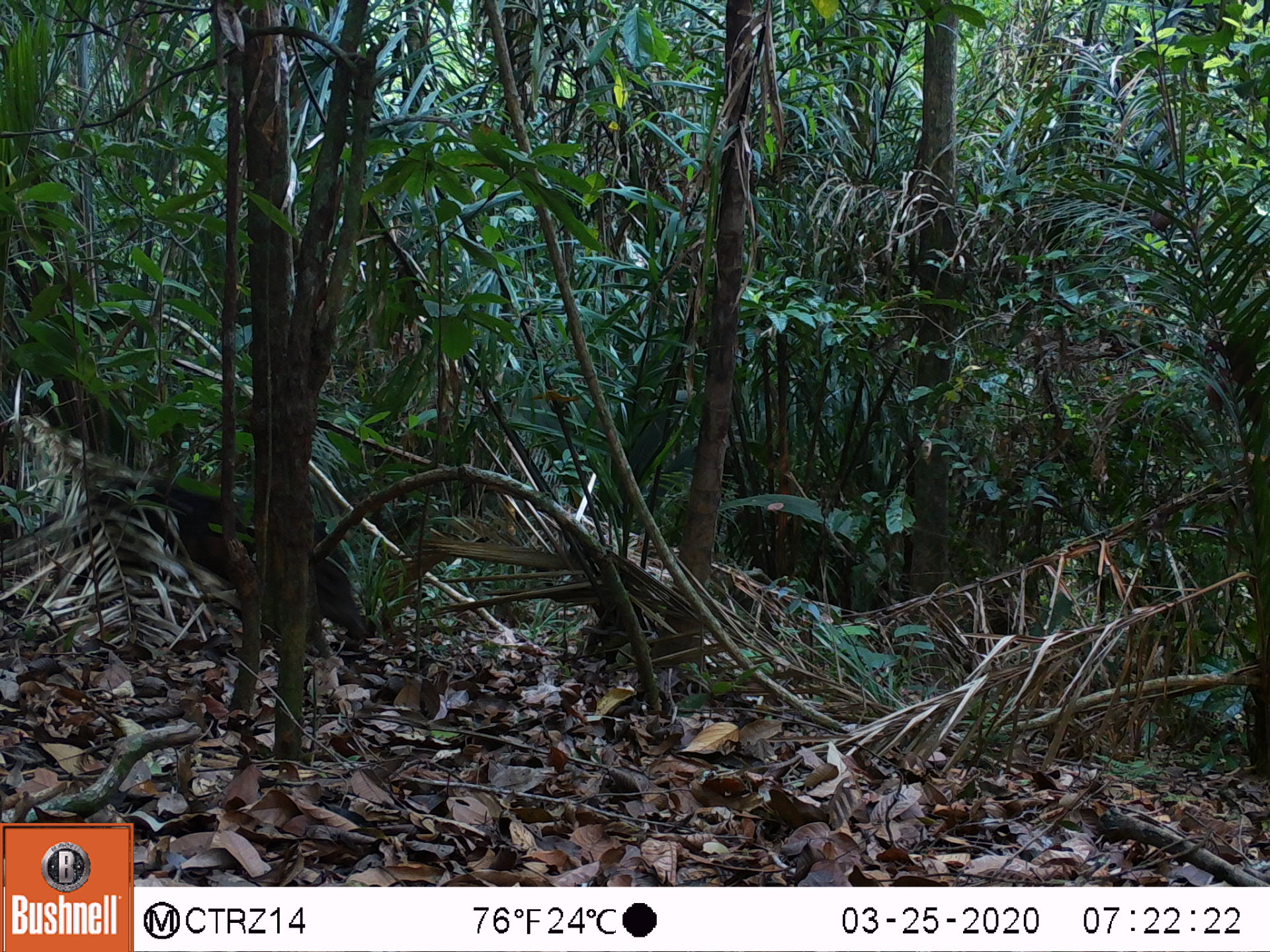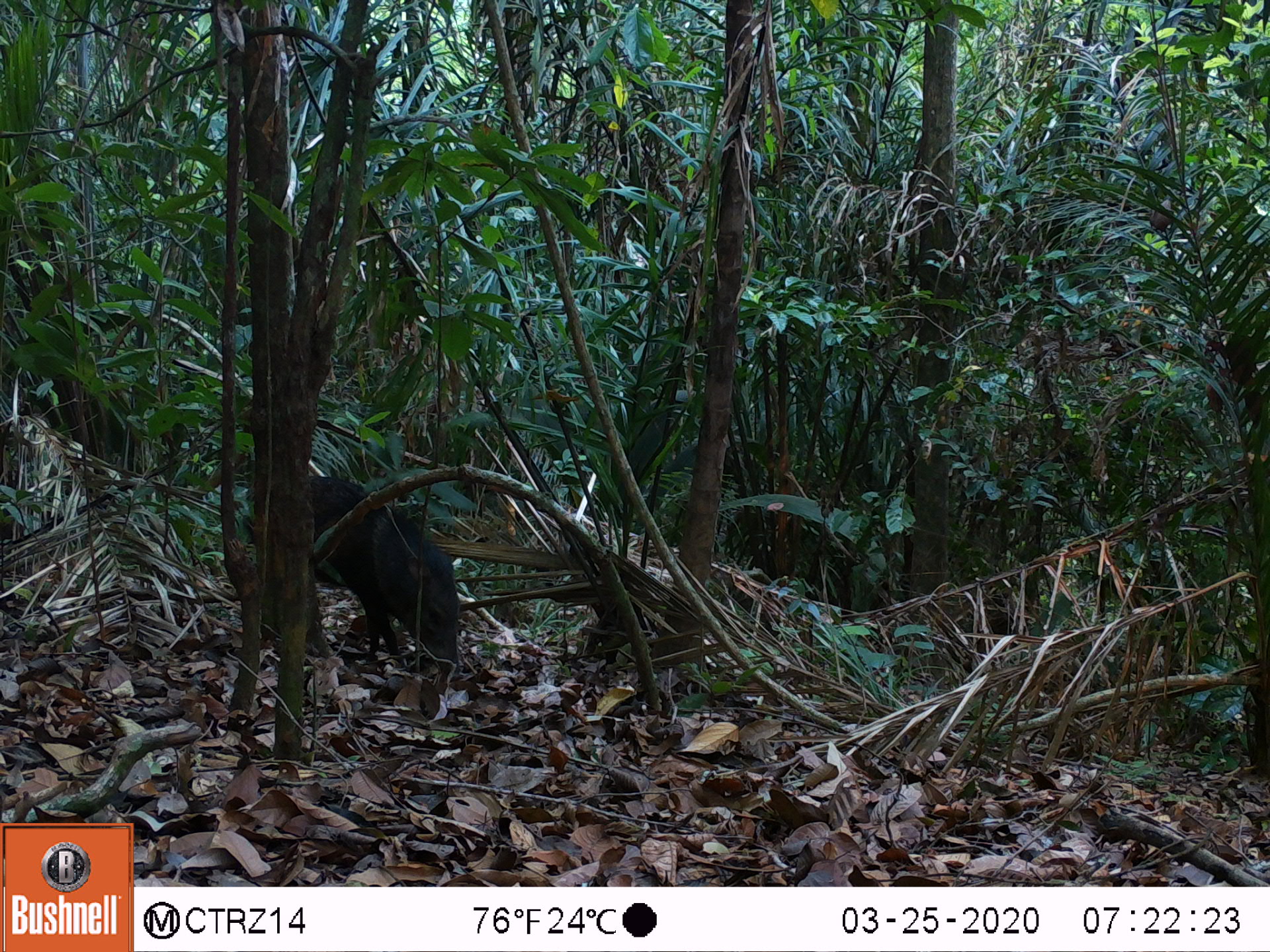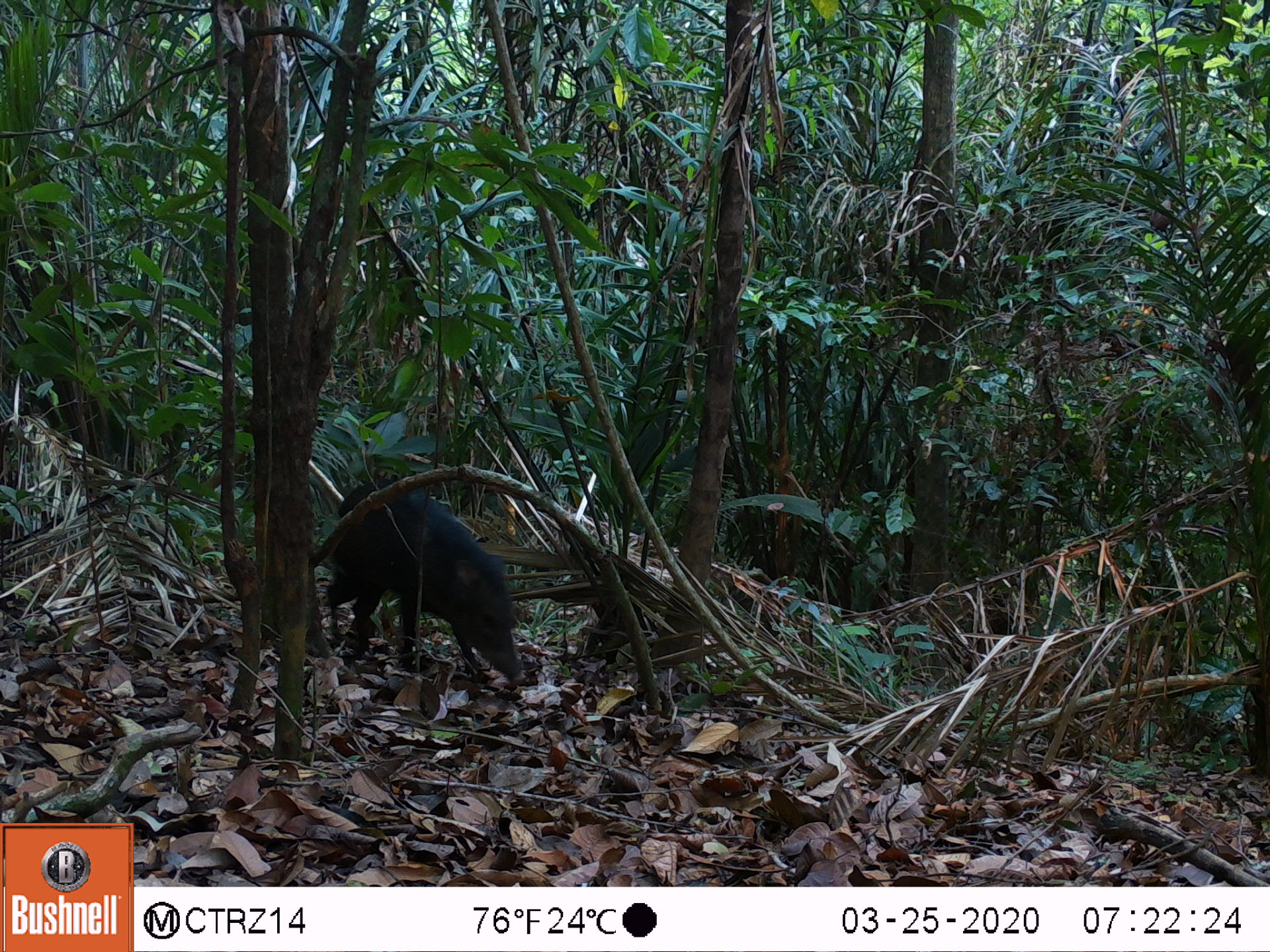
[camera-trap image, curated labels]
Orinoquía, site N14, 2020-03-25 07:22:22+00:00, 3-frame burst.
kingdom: Animalia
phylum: Chordata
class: Mammalia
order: Artiodactyla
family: Tayassuidae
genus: Pecari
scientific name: Pecari tajacu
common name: collared peccary